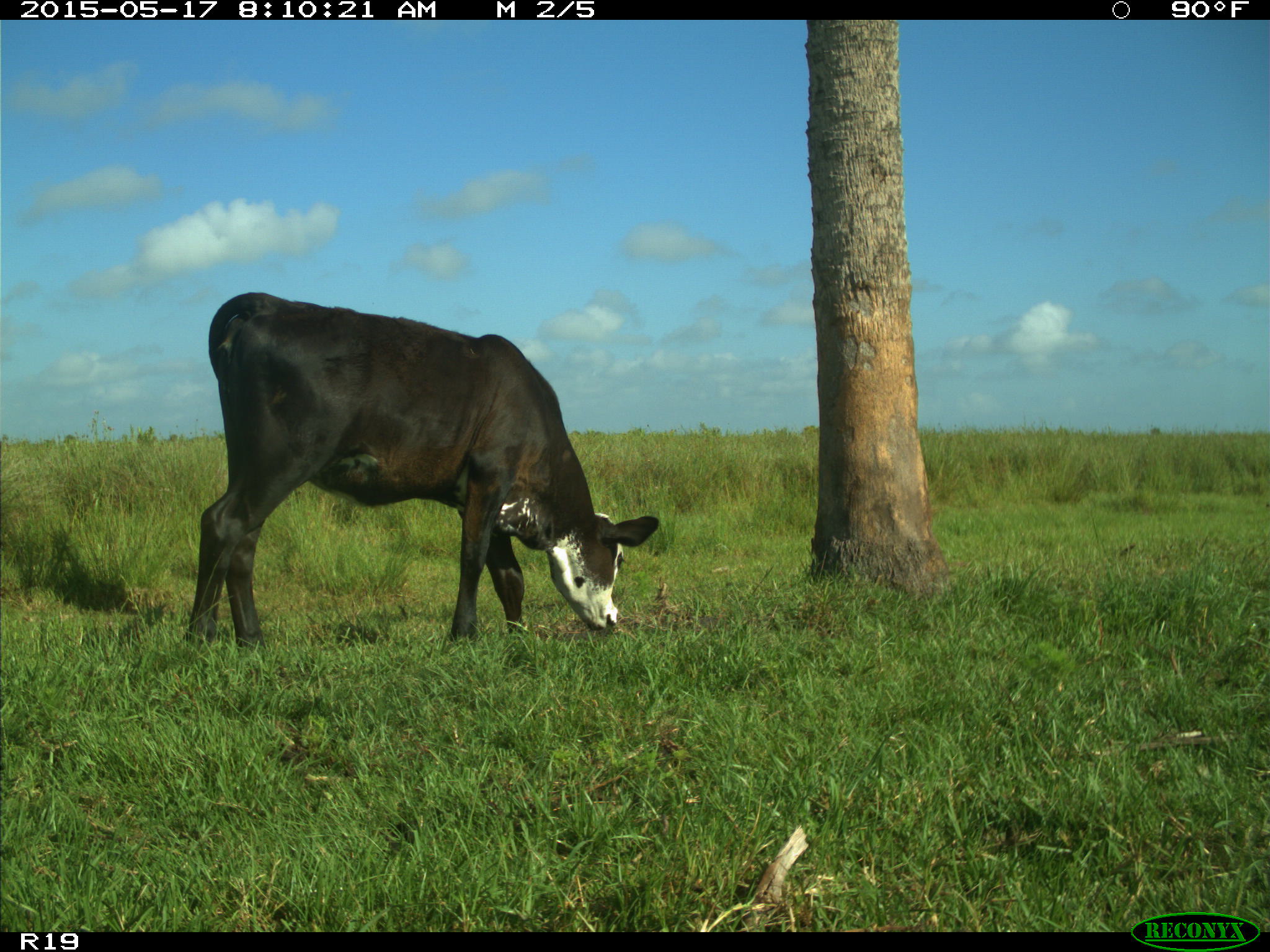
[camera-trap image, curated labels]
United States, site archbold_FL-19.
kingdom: Animalia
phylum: Chordata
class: Mammalia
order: Artiodactyla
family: Bovidae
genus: Bos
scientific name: Bos taurus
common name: domestic cow